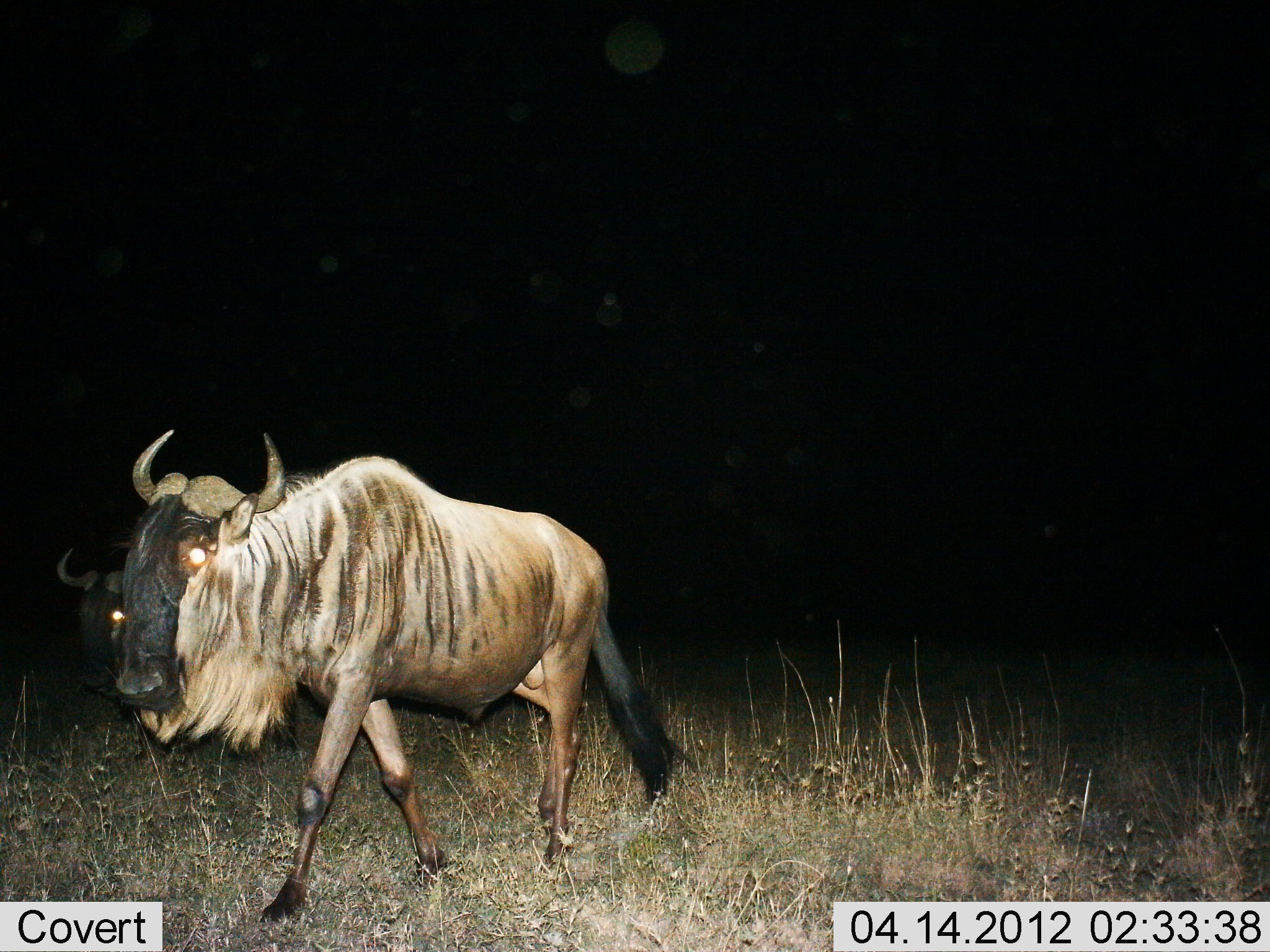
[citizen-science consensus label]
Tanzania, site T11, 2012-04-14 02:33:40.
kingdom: Animalia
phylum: Chordata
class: Mammalia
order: Artiodactyla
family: Bovidae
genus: Connochaetes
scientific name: Connochaetes taurinus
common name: blue wildebeest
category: wildebeest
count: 2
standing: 23%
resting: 0%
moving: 85%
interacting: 0%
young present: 0%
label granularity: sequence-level